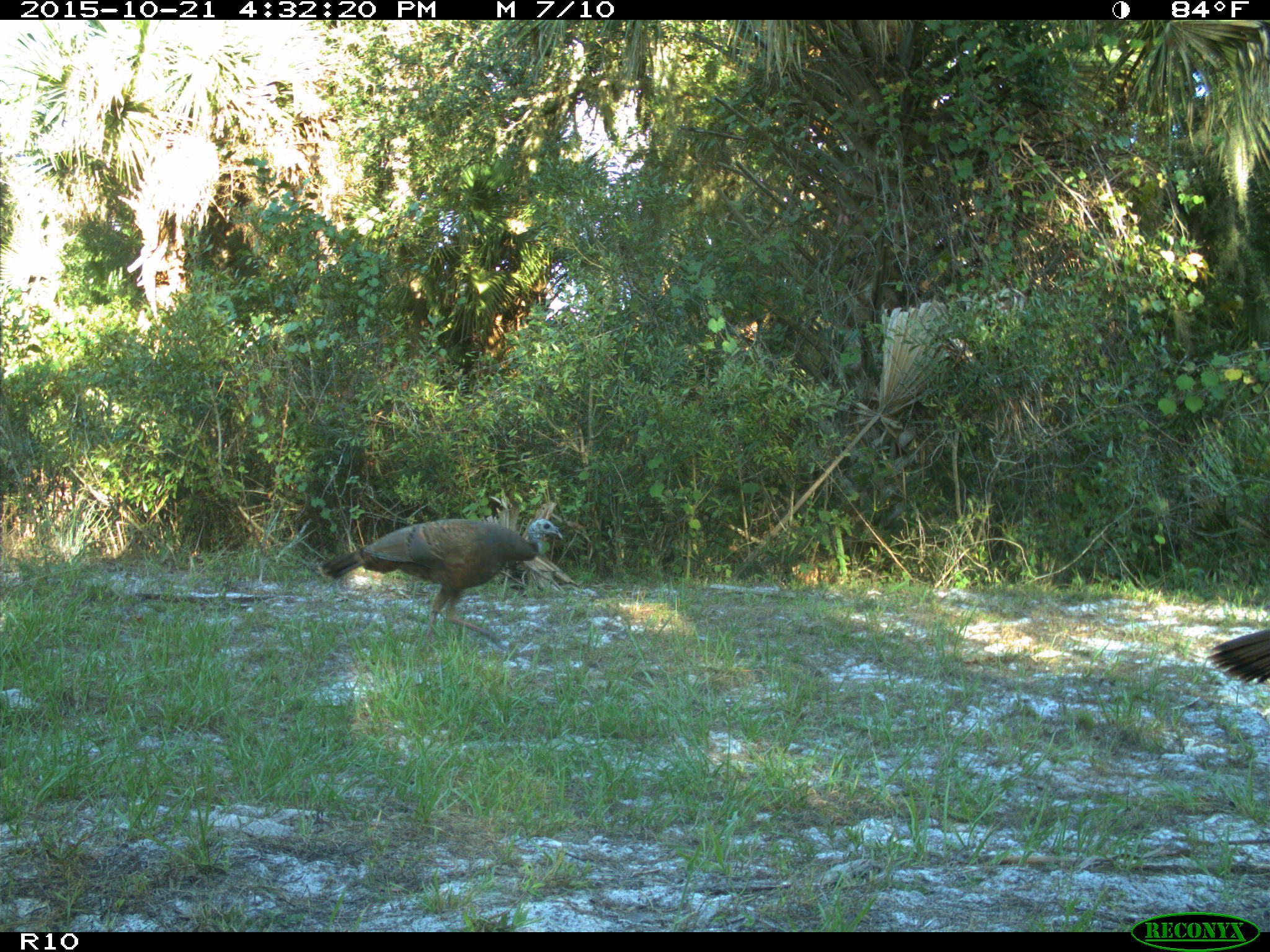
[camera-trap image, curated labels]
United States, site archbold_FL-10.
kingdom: Animalia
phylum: Chordata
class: Aves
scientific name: Aves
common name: birds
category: unidentified bird